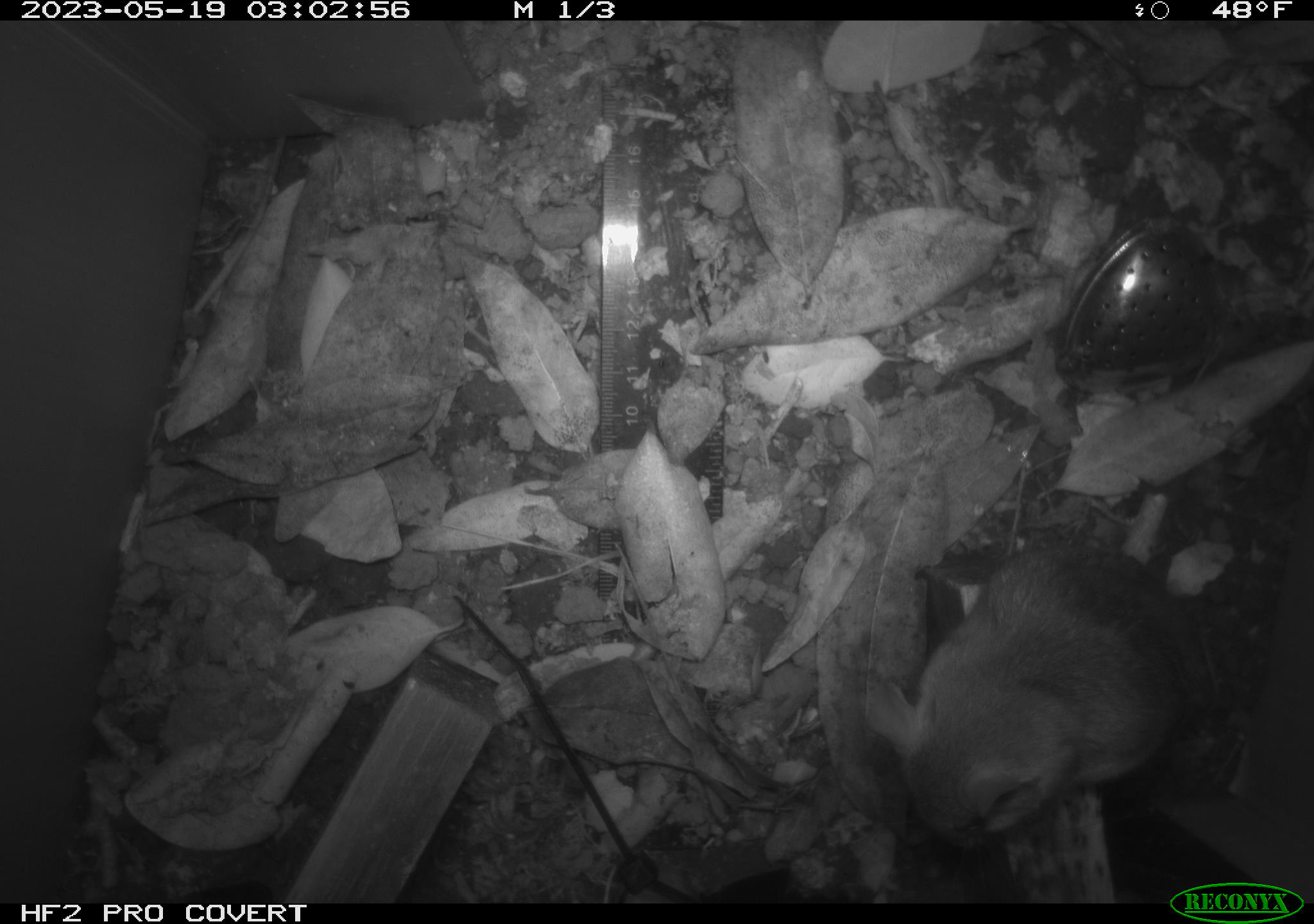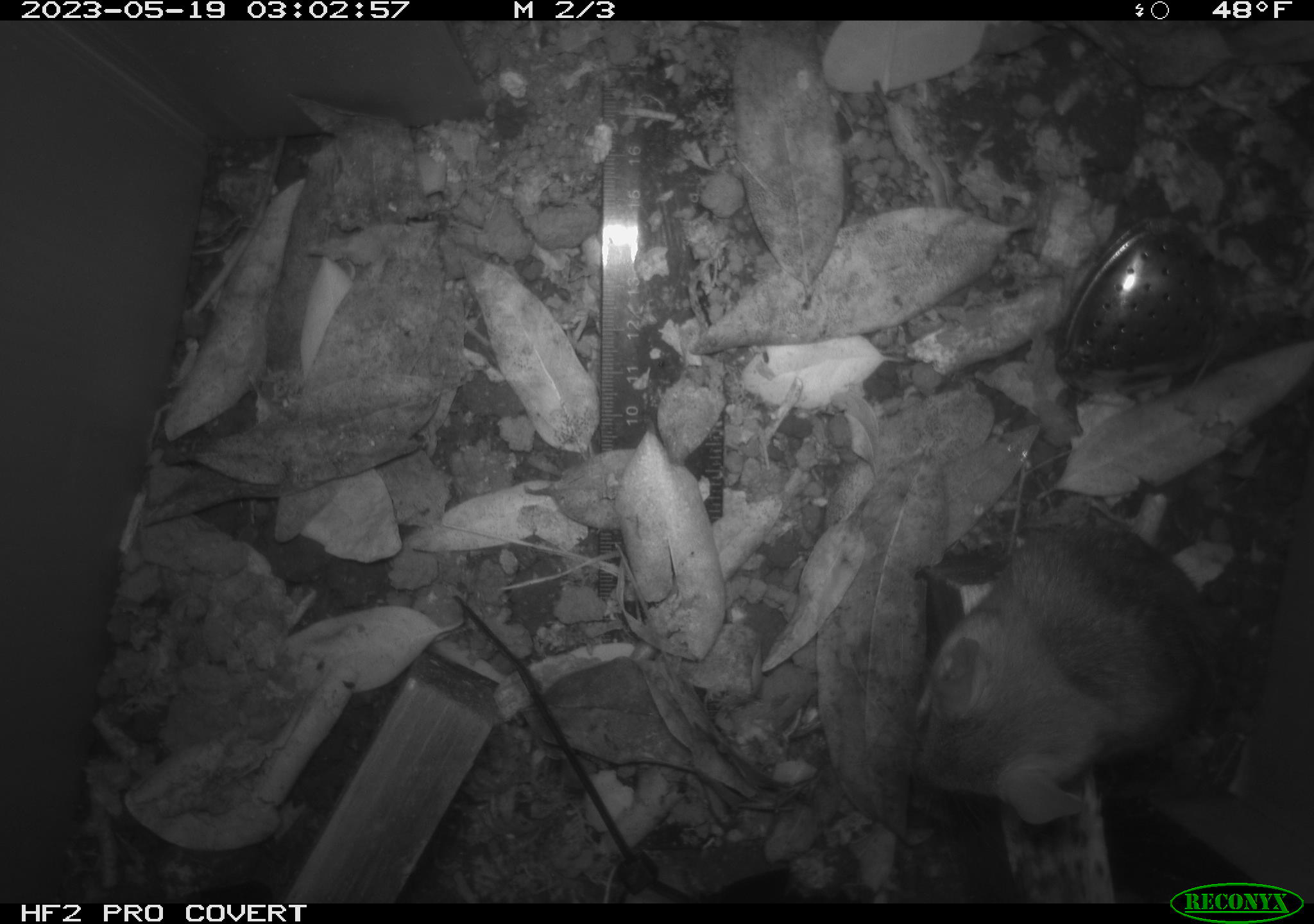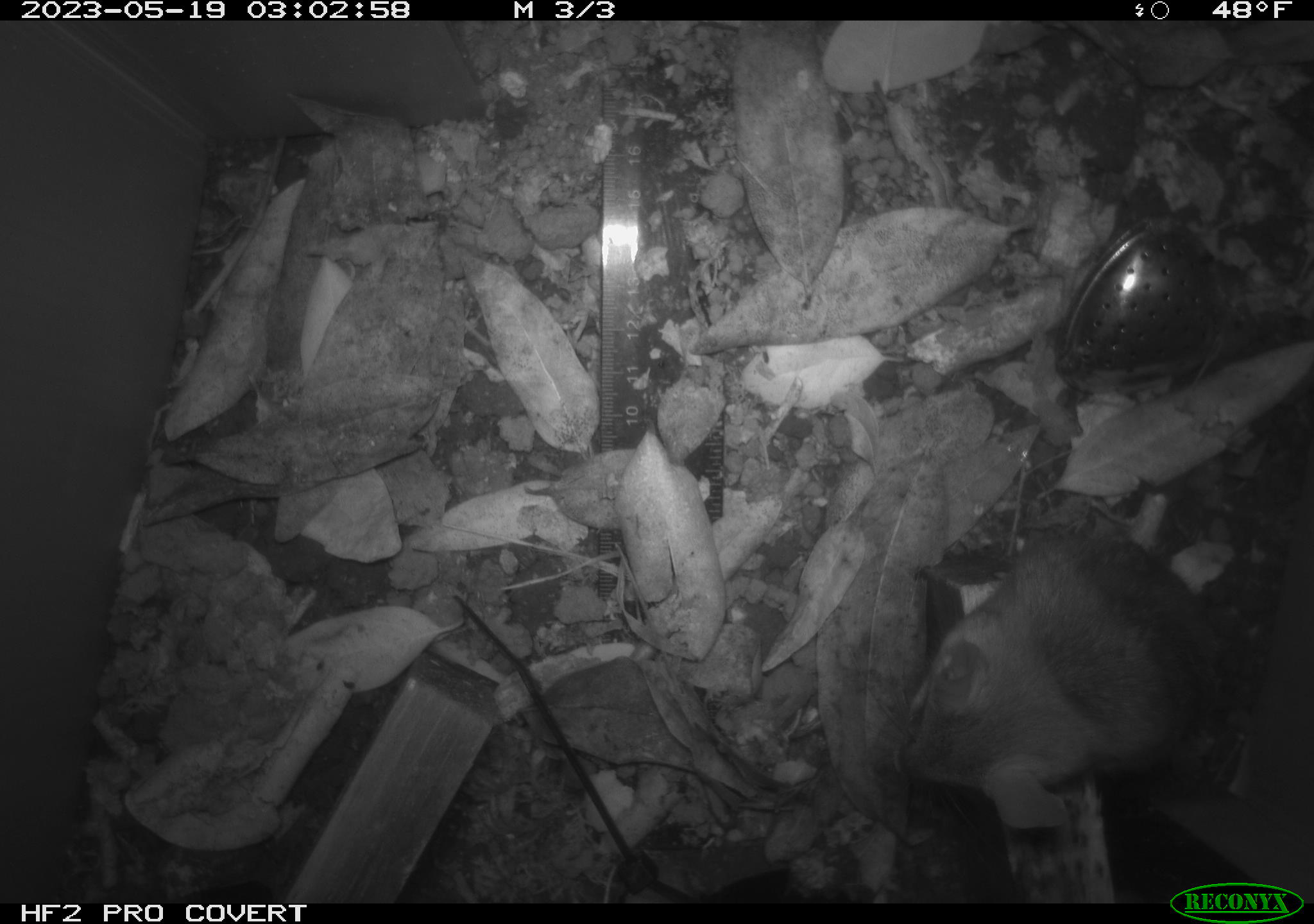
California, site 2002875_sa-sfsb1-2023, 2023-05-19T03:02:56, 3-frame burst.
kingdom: Animalia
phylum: Chordata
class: Mammalia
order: Rodentia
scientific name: Rodentia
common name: mouse species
Mouse species (Rodentia).